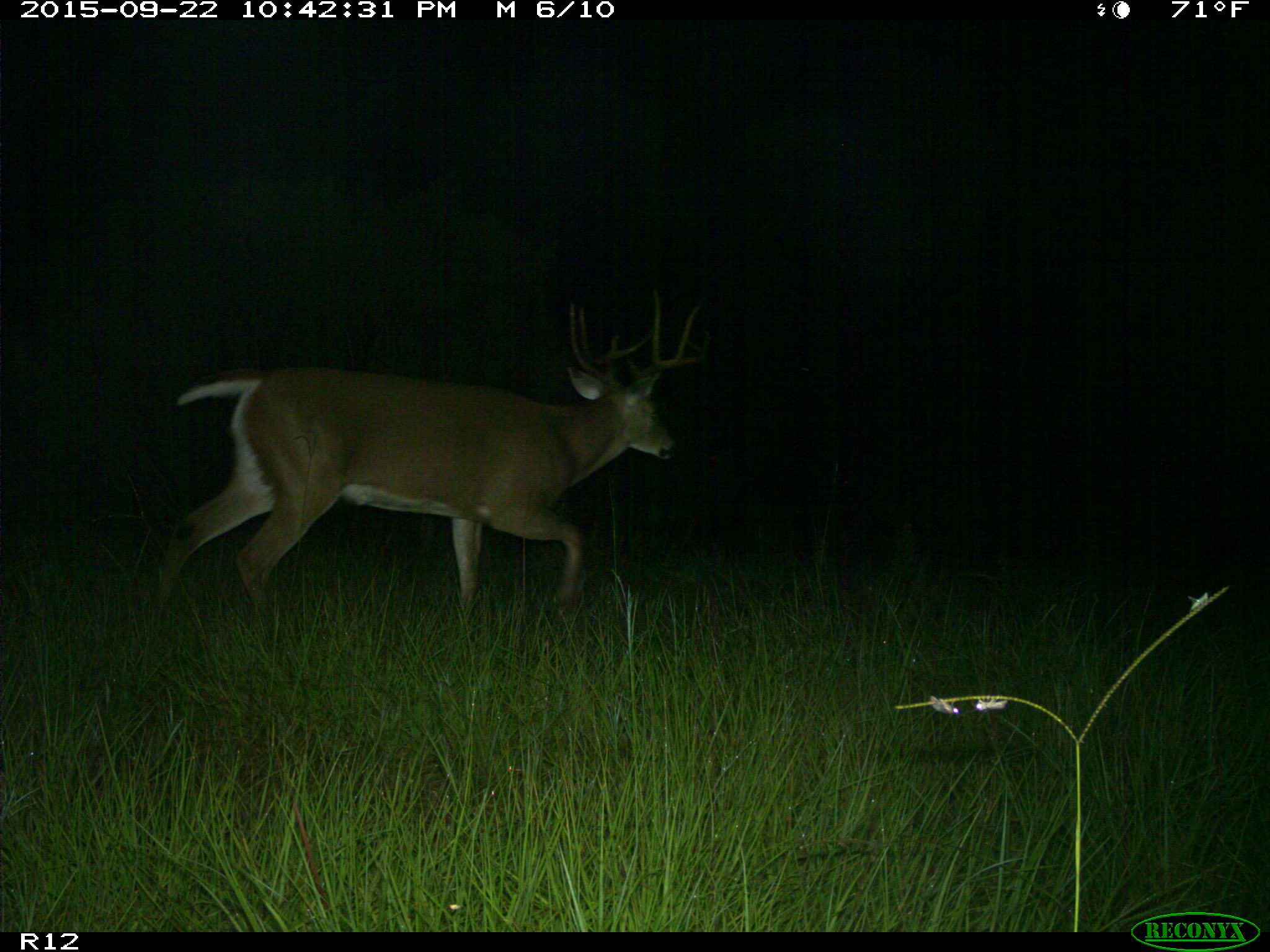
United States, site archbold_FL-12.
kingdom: Animalia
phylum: Chordata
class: Mammalia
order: Artiodactyla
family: Cervidae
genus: Odocoileus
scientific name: Odocoileus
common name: deer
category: unidentified deer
Unidentified deer (deer) (Odocoileus).